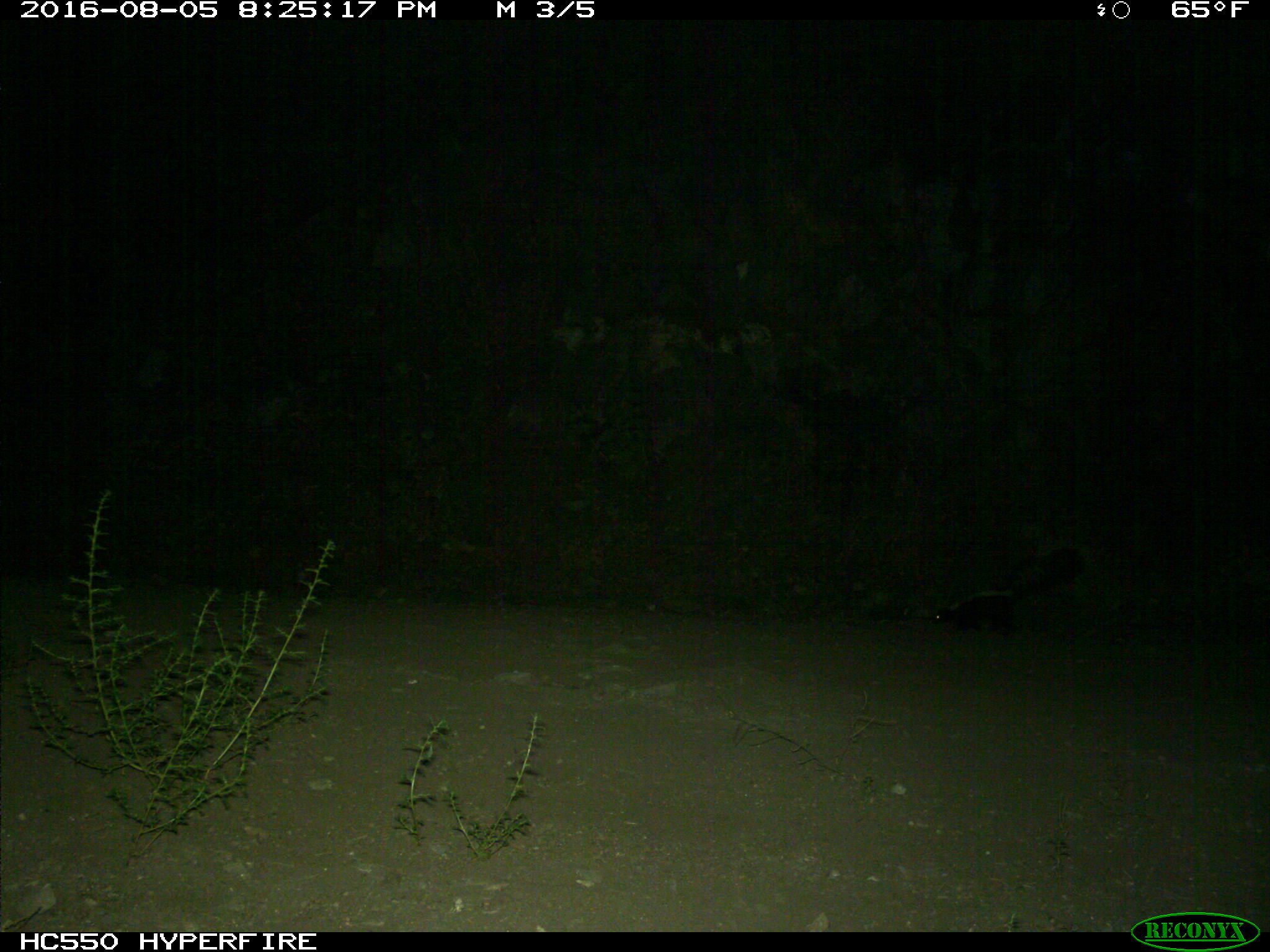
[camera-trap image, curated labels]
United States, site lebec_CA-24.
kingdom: Animalia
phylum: Chordata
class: Mammalia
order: Carnivora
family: Mephitidae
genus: Mephitis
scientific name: Mephitis mephitis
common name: striped skunk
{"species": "Mephitis mephitis (striped skunk)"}